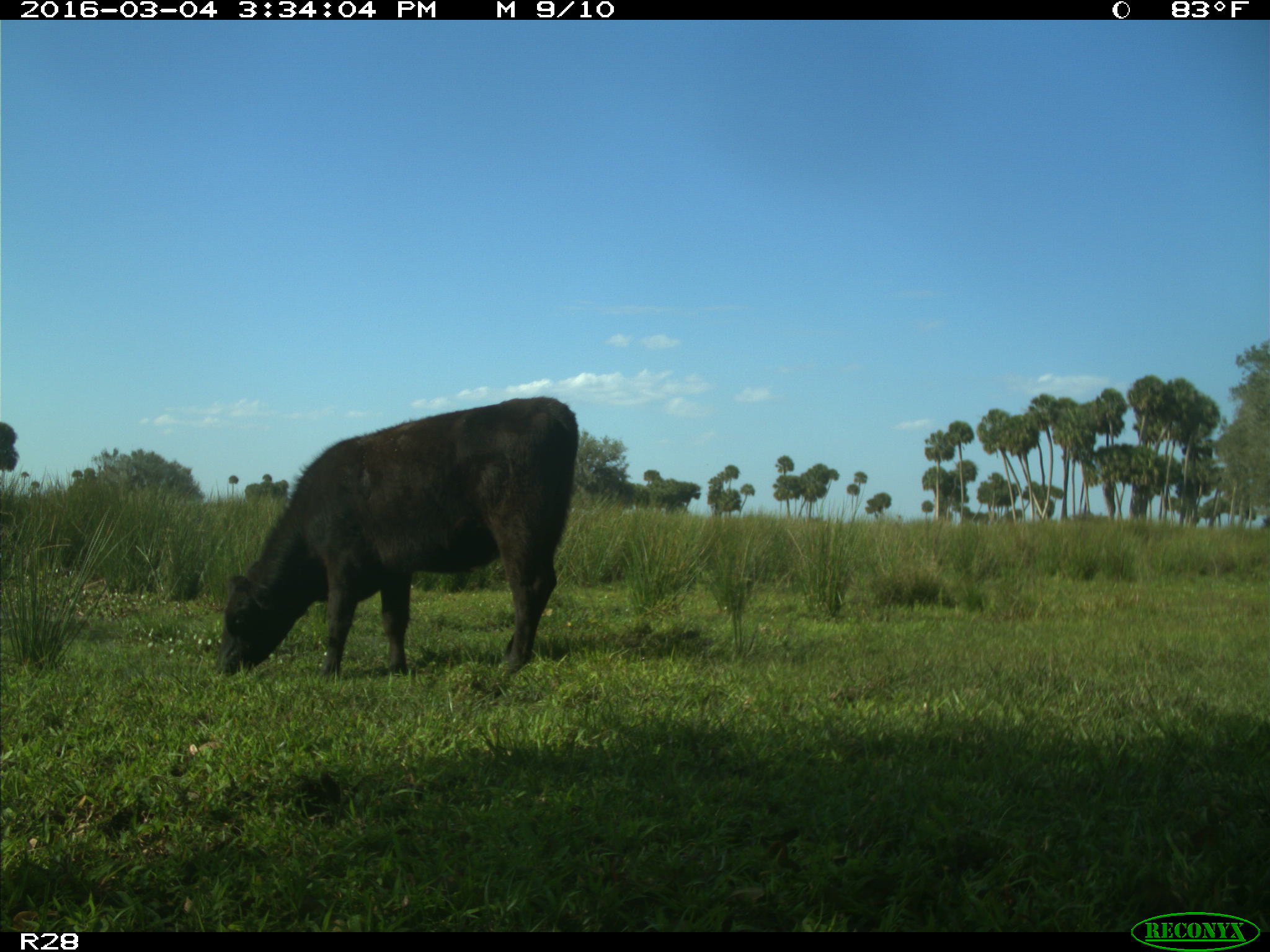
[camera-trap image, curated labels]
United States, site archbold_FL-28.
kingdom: Animalia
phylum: Chordata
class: Mammalia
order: Artiodactyla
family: Bovidae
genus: Bos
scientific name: Bos taurus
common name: domestic cow